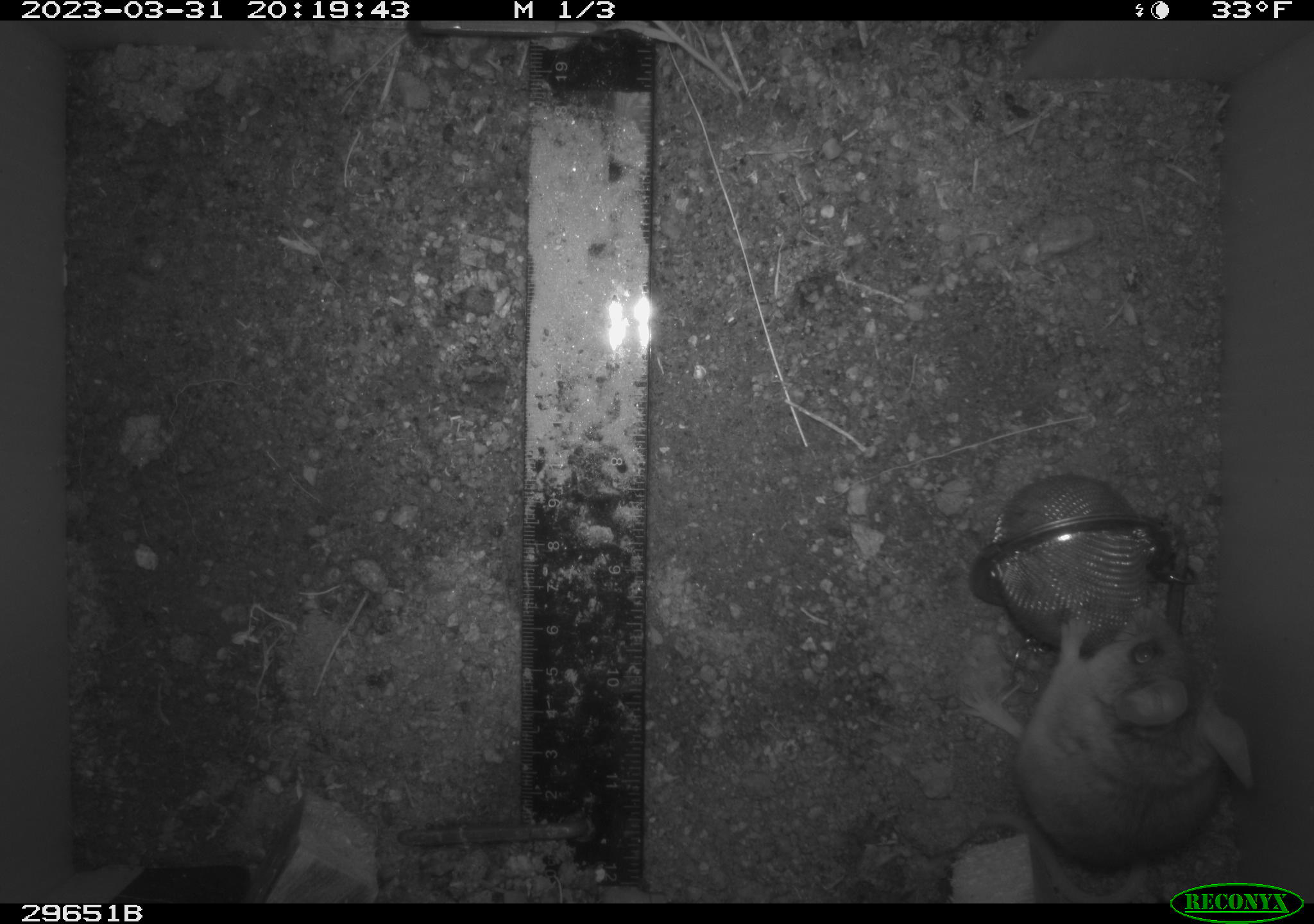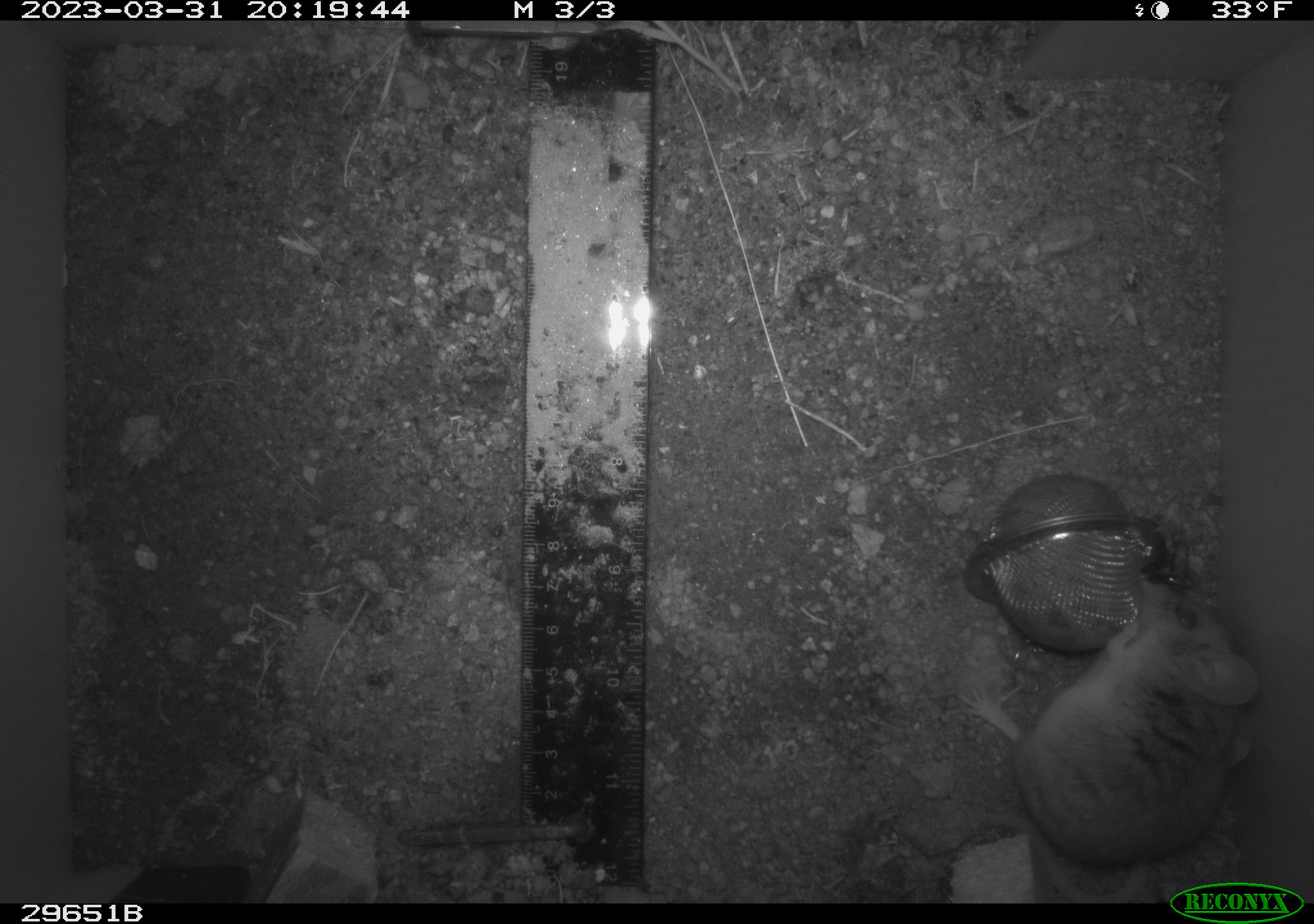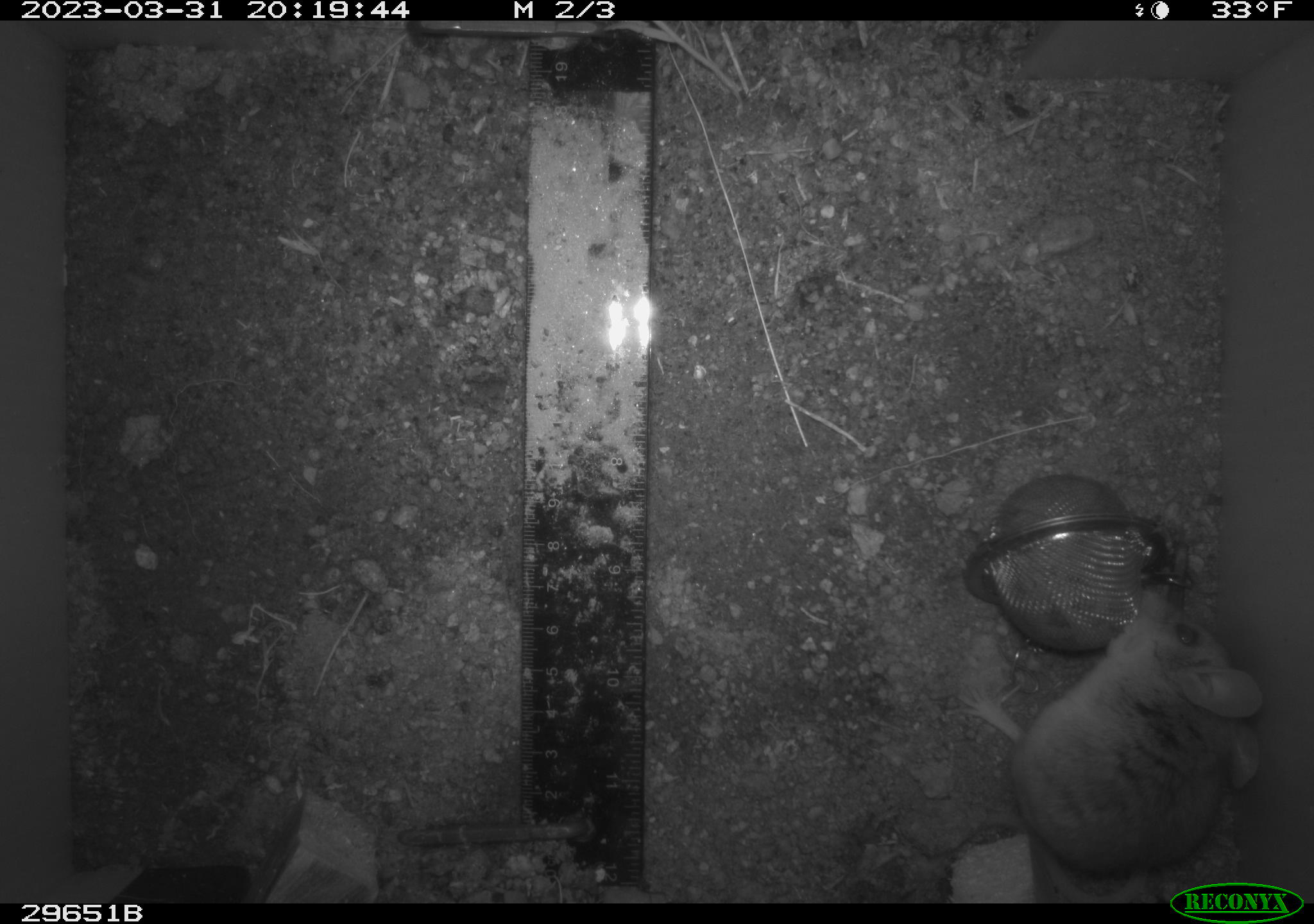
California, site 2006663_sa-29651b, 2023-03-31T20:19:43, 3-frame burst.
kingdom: Animalia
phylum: Chordata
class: Mammalia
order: Rodentia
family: Cricetidae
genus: Peromyscus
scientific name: Peromyscus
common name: deer mice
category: peromyscus species